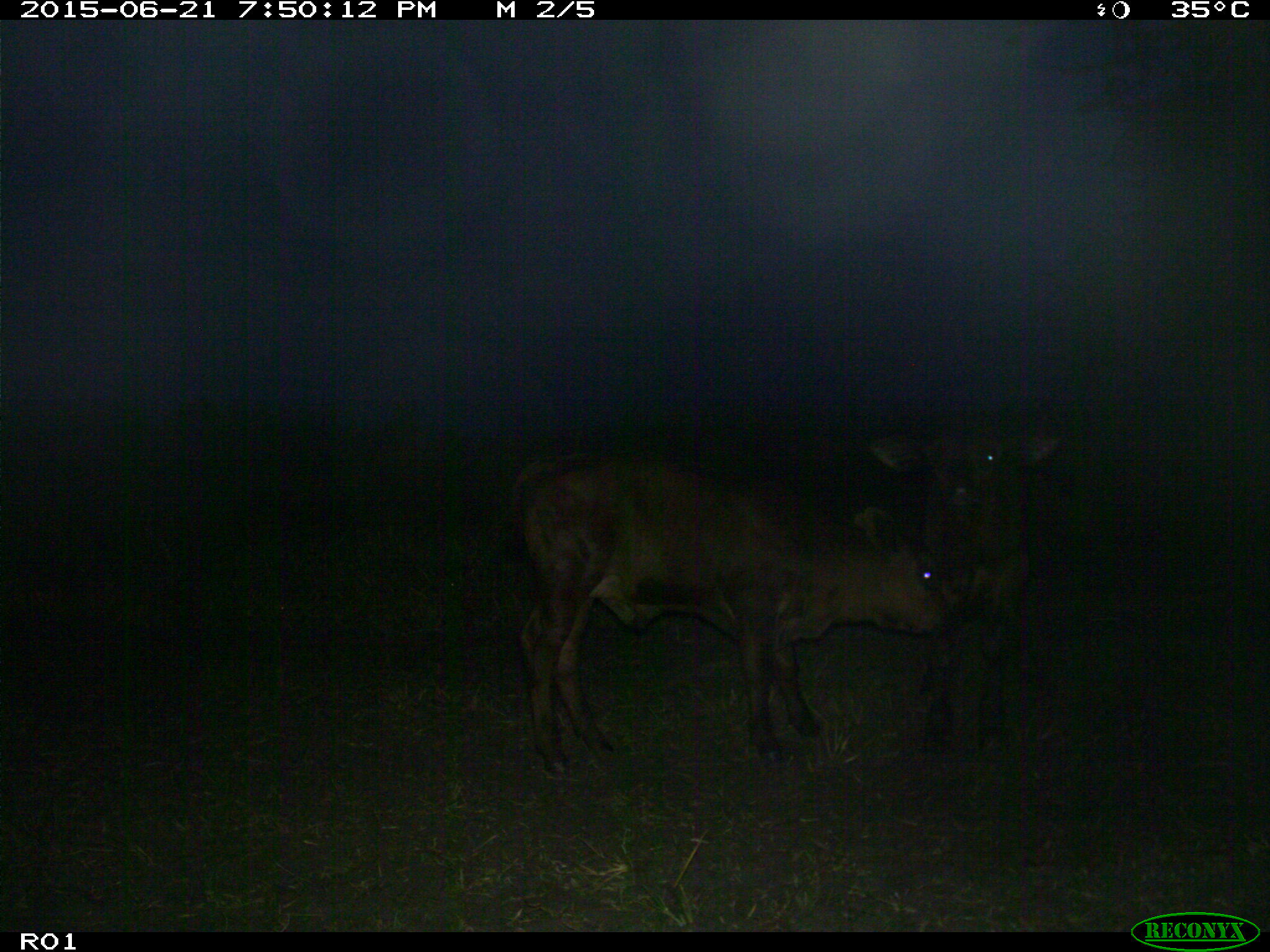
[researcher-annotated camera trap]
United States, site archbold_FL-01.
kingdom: Animalia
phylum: Chordata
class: Mammalia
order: Artiodactyla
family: Bovidae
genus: Bos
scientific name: Bos taurus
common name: domestic cow